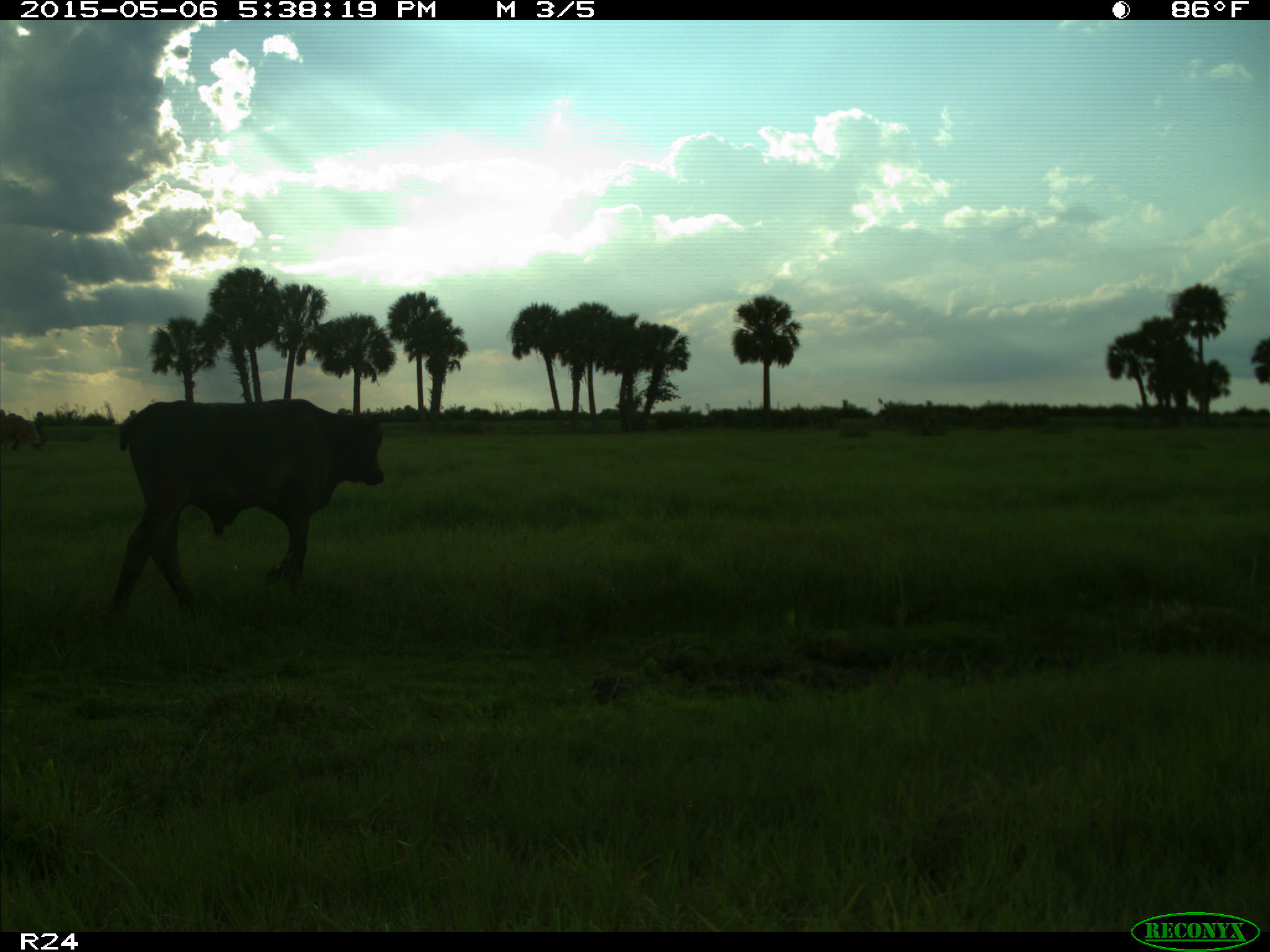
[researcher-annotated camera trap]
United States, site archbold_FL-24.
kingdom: Animalia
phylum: Chordata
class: Mammalia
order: Artiodactyla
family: Bovidae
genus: Bos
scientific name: Bos taurus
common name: domestic cow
Bos taurus (domestic cow).